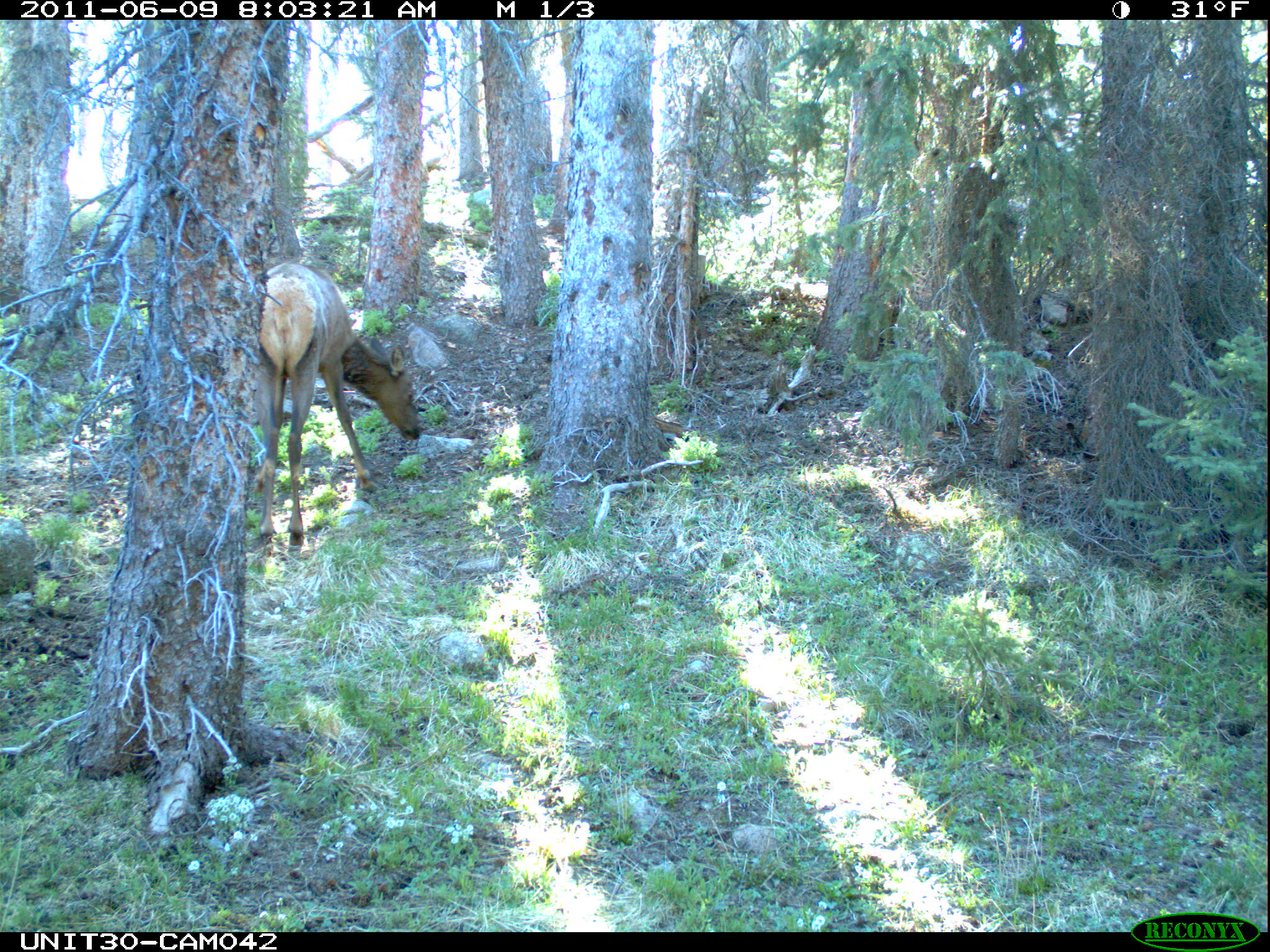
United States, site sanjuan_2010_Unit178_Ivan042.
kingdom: Animalia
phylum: Chordata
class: Mammalia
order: Artiodactyla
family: Cervidae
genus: Cervus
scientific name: Cervus elaphus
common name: red deer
Cervus elaphus (red deer).